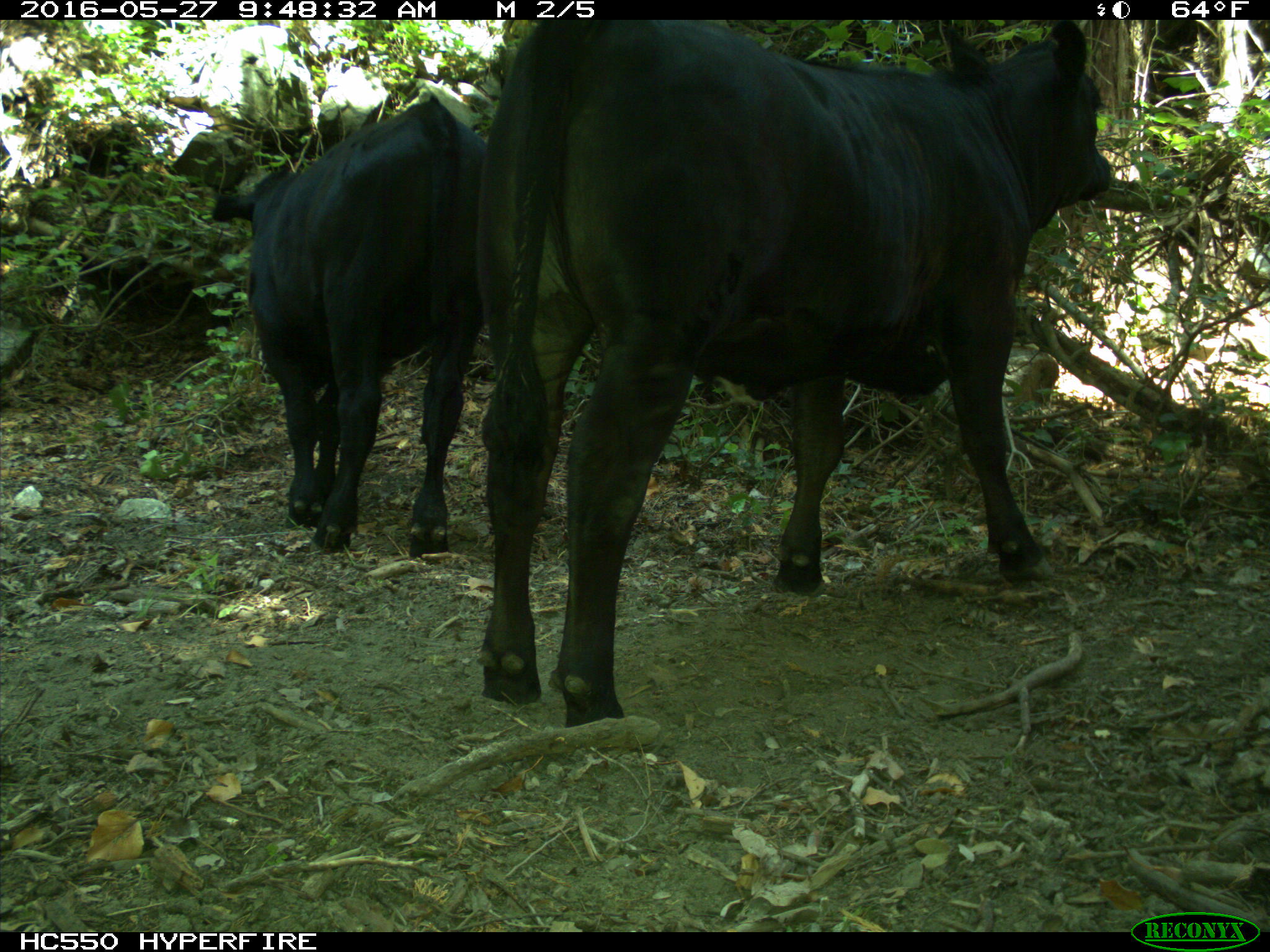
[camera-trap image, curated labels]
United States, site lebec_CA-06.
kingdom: Animalia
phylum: Chordata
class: Mammalia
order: Artiodactyla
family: Bovidae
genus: Bos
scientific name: Bos taurus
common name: domestic cow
Bos taurus (domestic cow).